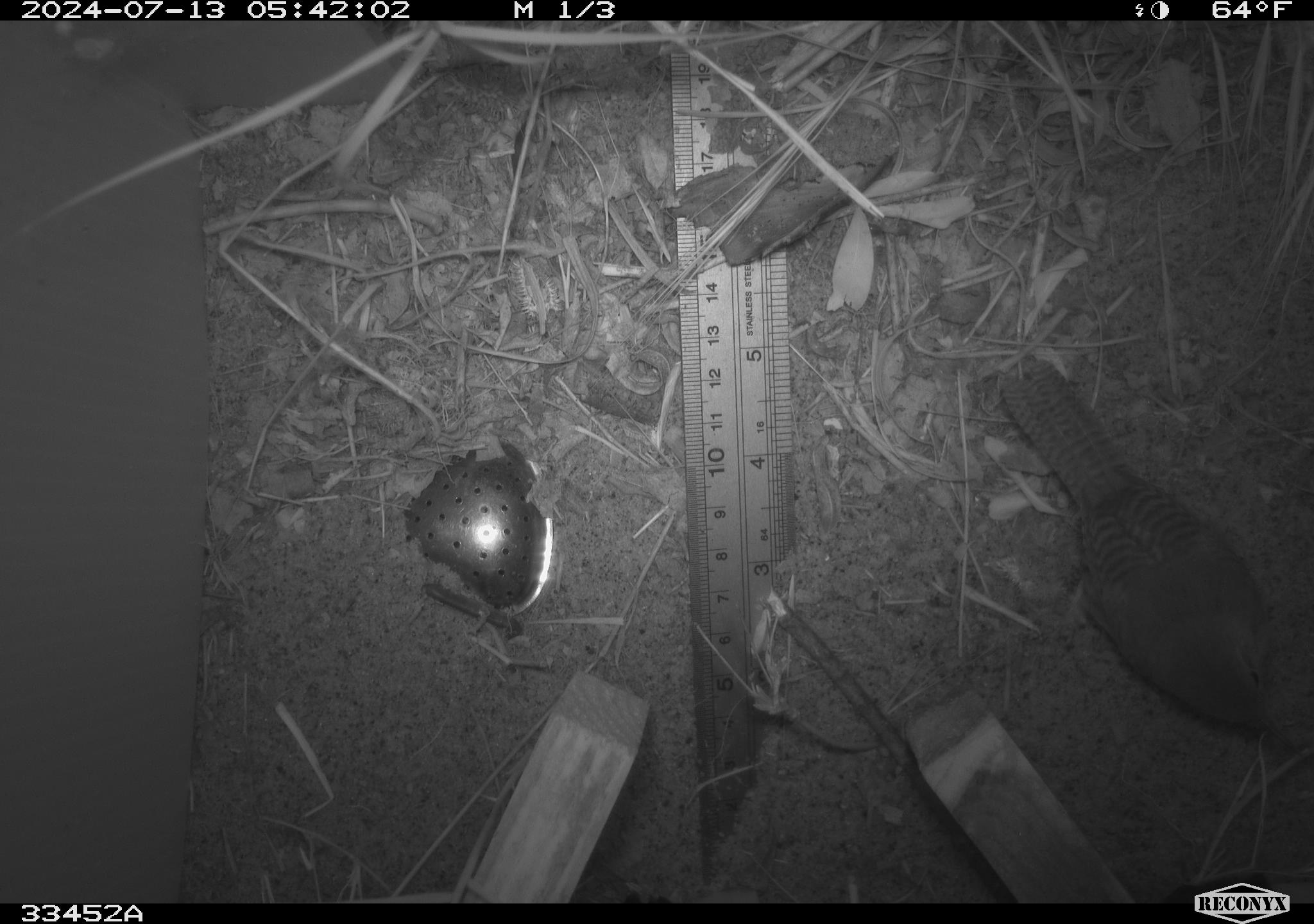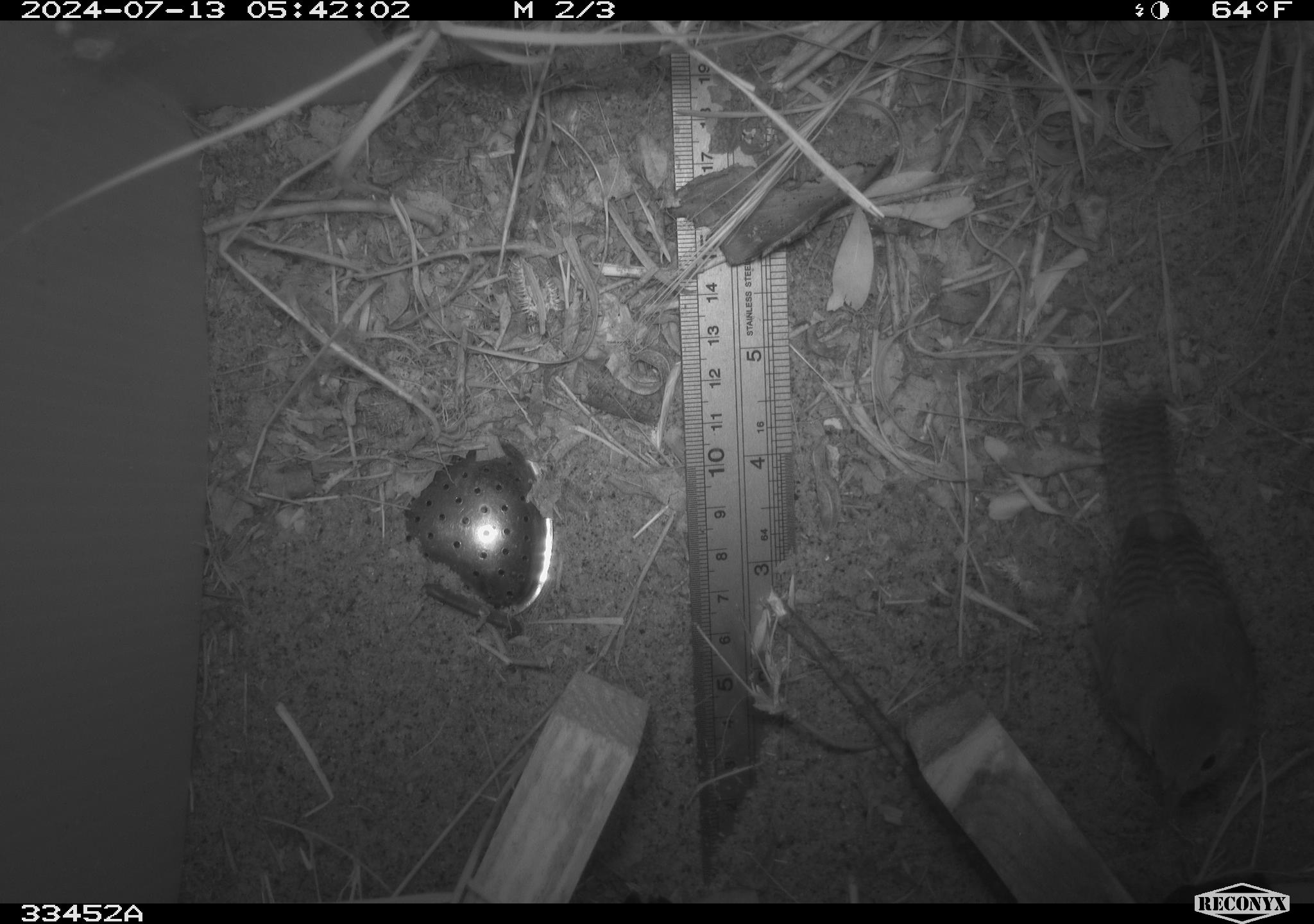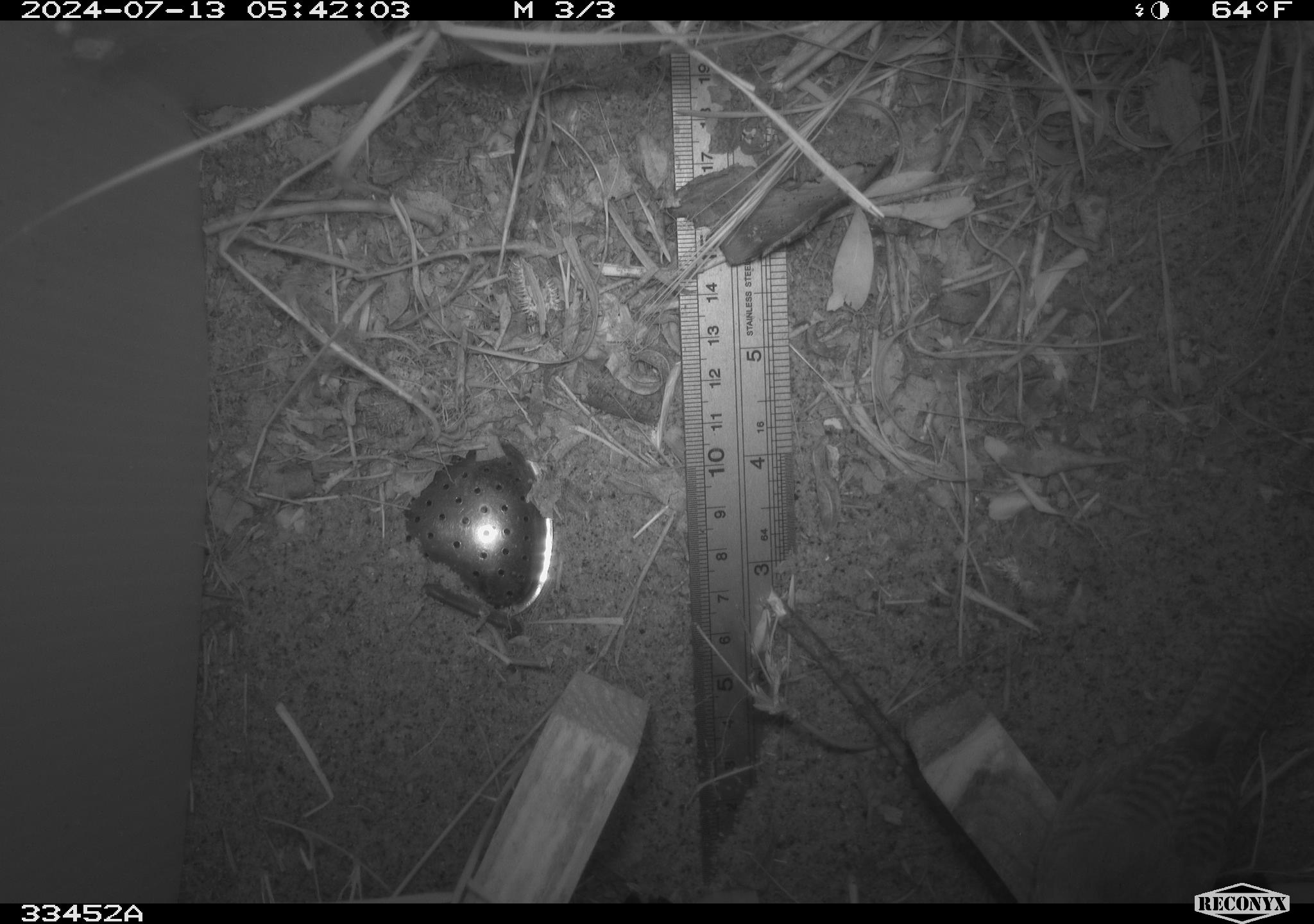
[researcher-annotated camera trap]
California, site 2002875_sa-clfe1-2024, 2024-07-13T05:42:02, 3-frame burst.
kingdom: Animalia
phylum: Chordata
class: Aves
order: Passeriformes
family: Troglodytidae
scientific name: Troglodytidae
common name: wren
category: troglodytidae family